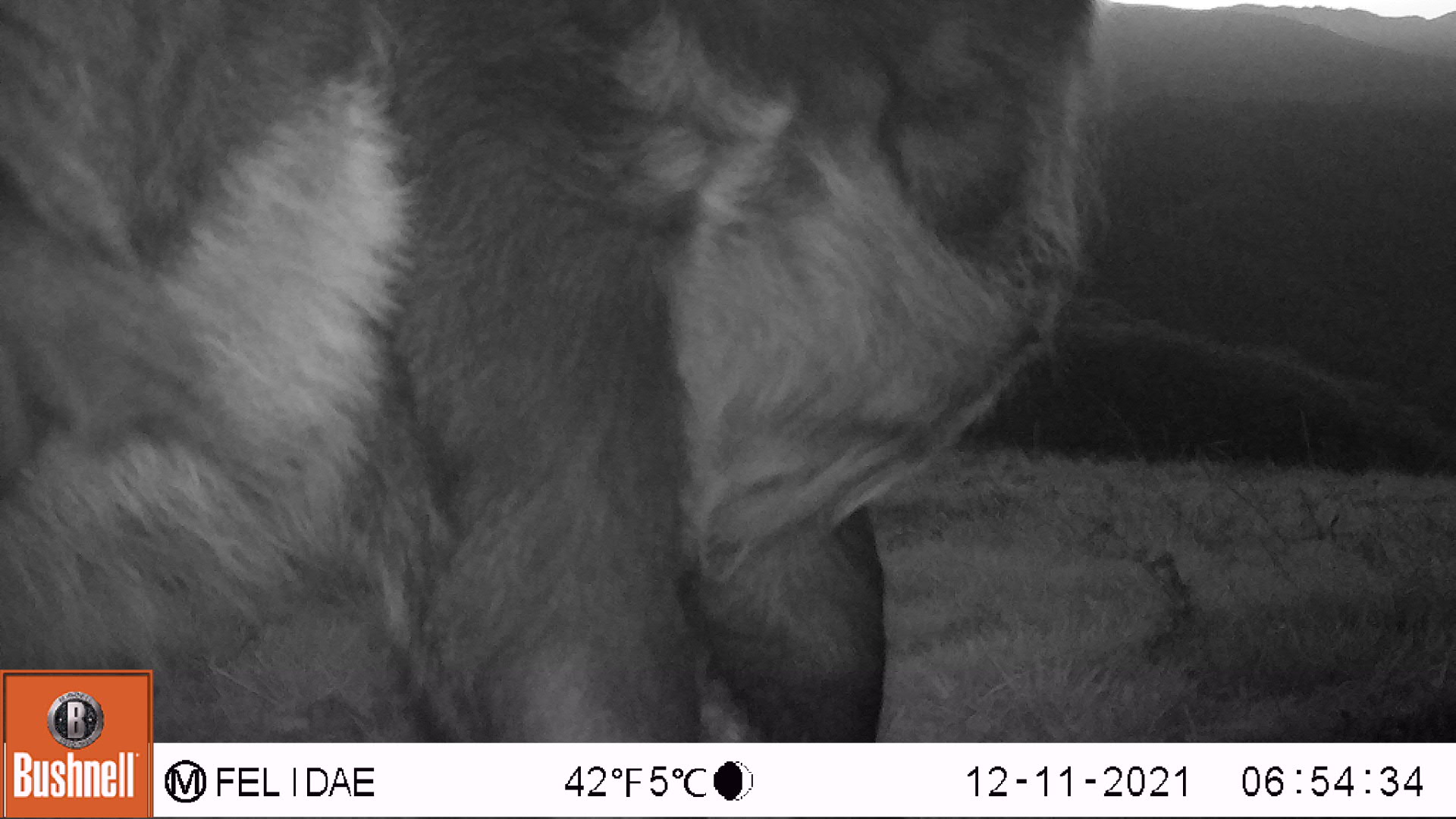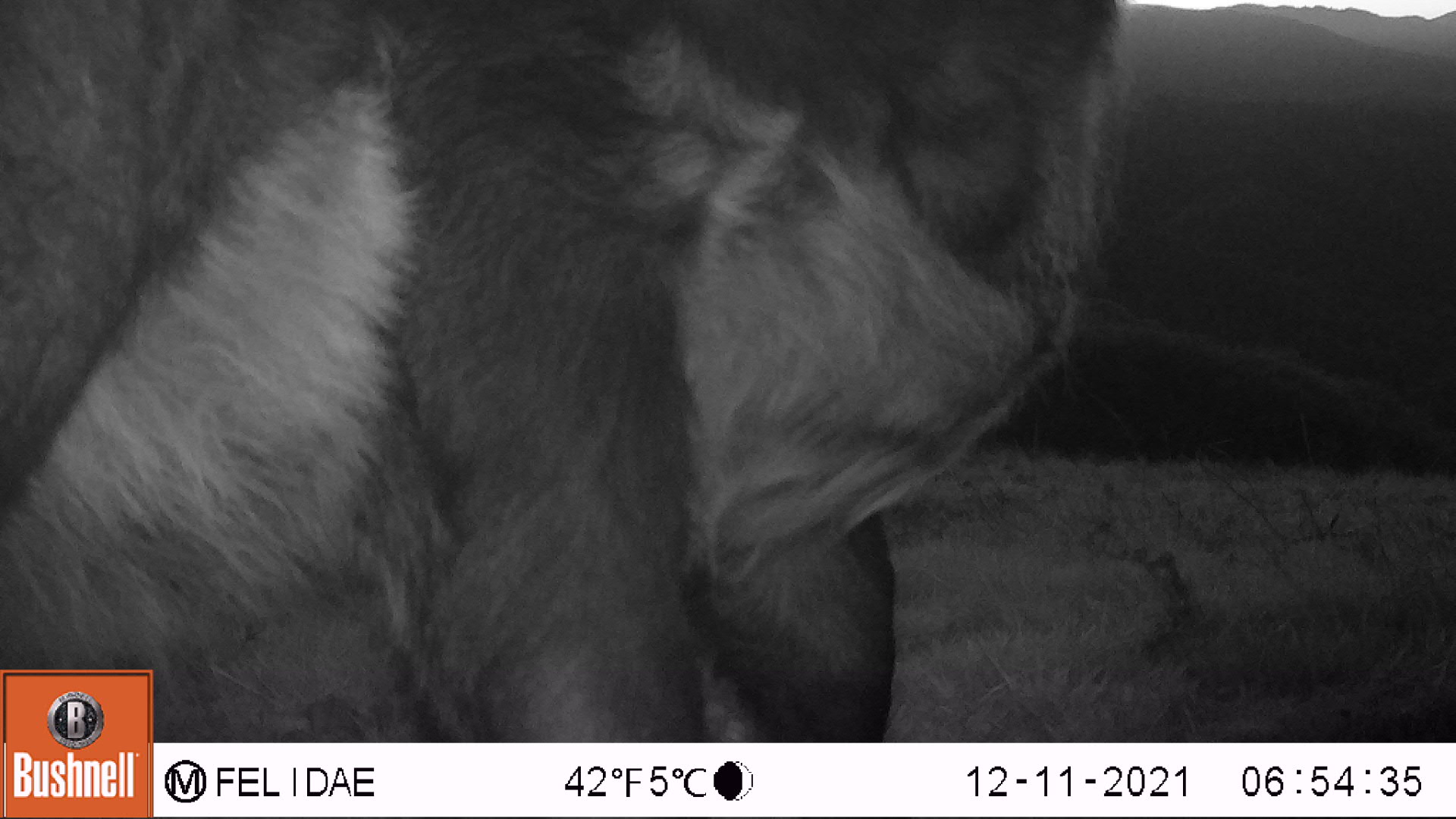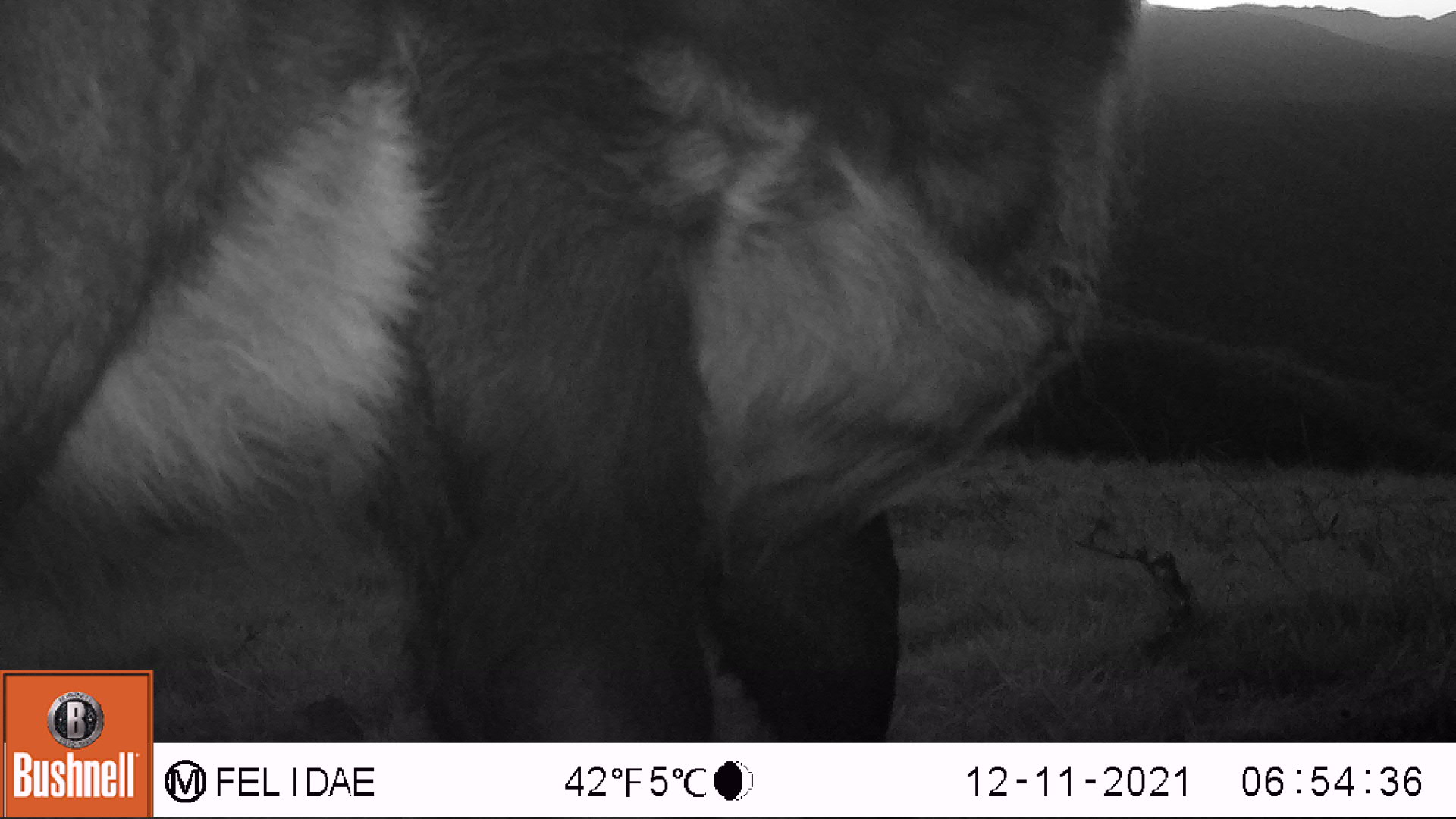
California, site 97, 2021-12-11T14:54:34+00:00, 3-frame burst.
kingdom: Animalia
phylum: Chordata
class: Mammalia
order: Artiodactyla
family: Bovidae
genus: Bos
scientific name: Bos taurus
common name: domestic cattle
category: cattle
Cattle (domestic cattle) (Bos taurus).